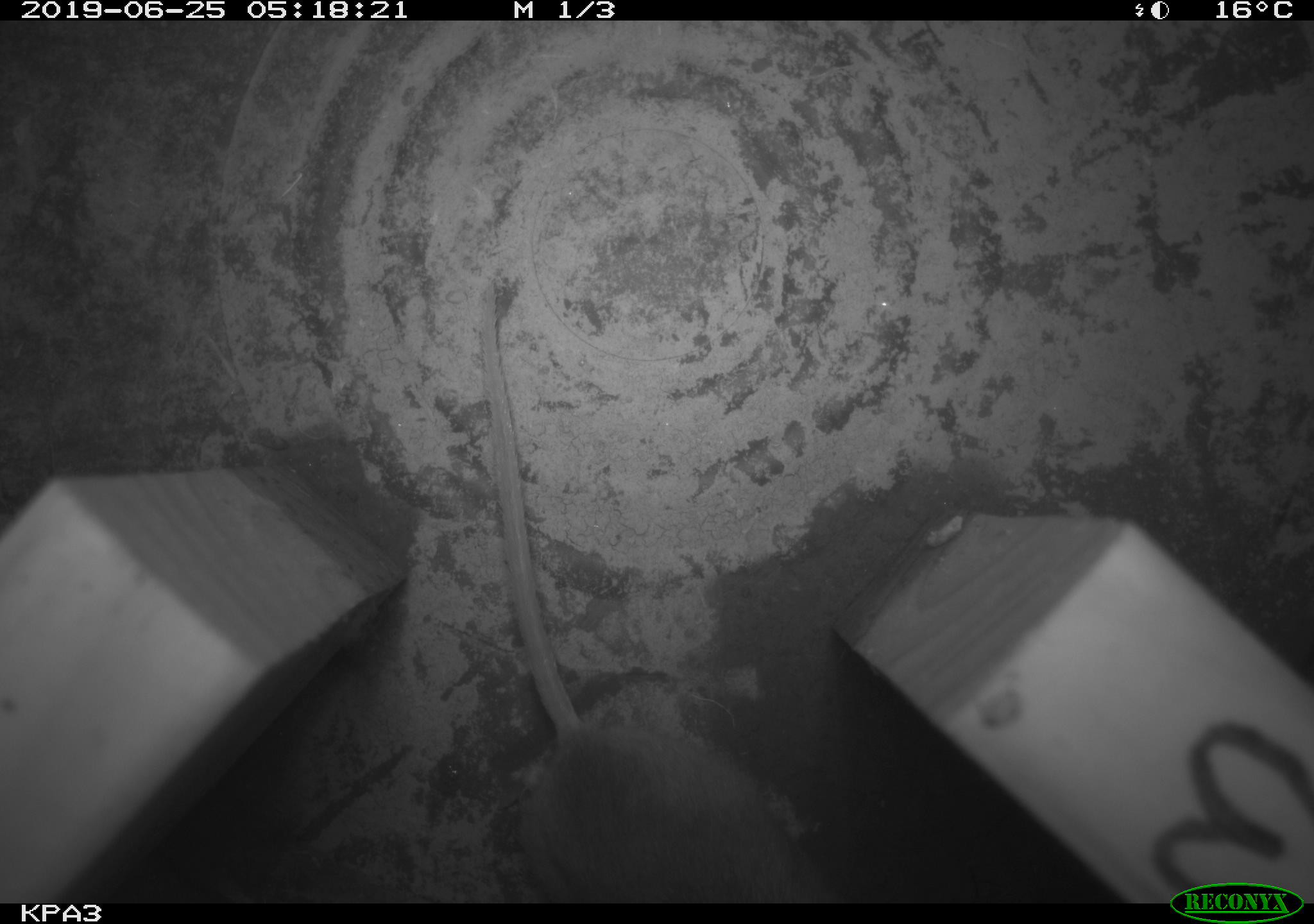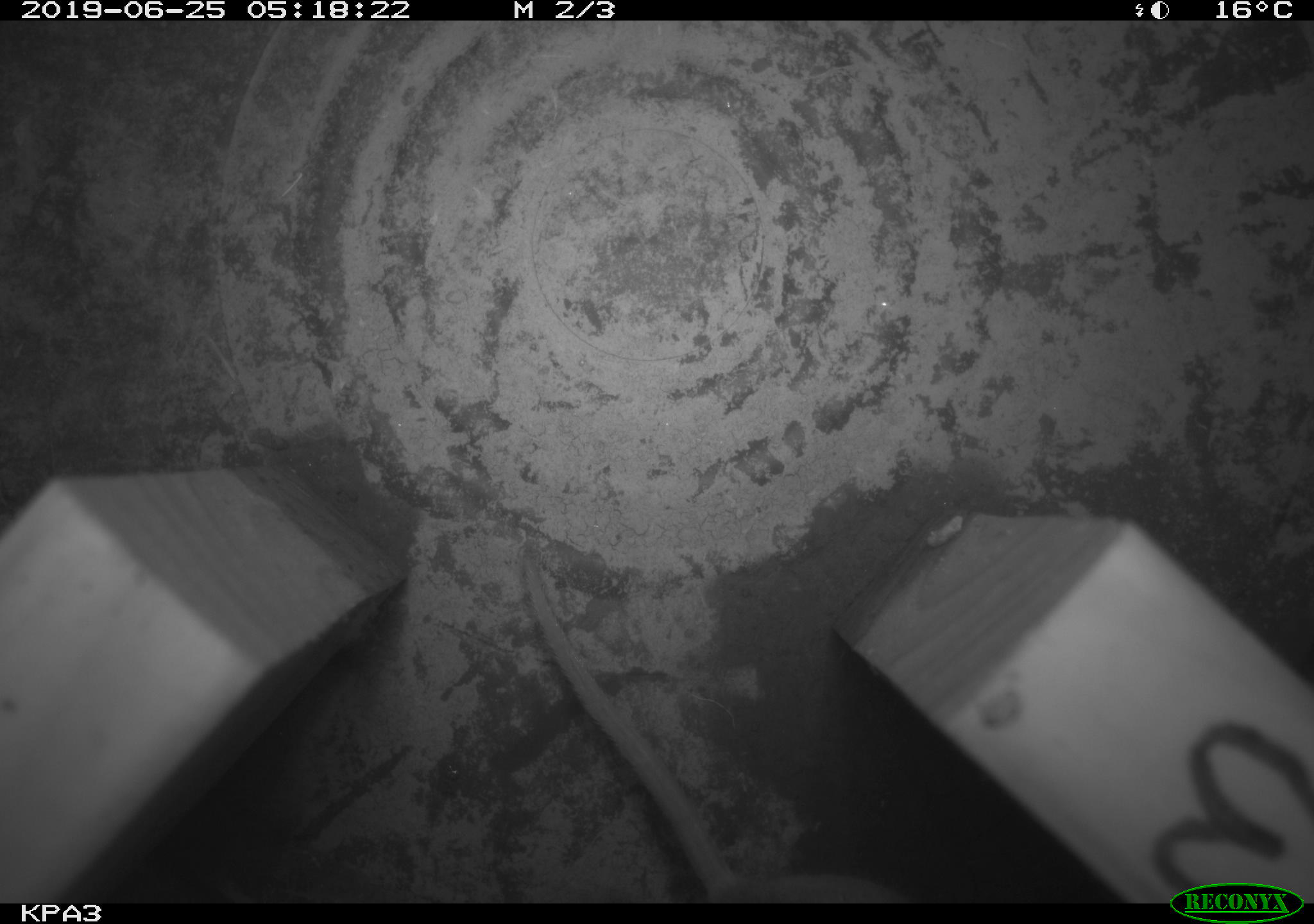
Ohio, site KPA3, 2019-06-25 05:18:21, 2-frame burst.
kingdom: Animalia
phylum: Chordata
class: Mammalia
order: Rodentia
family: Cricetidae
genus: Peromyscus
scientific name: Peromyscus leucopus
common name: white-footed mouse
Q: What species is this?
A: White-footed mouse (Peromyscus leucopus).